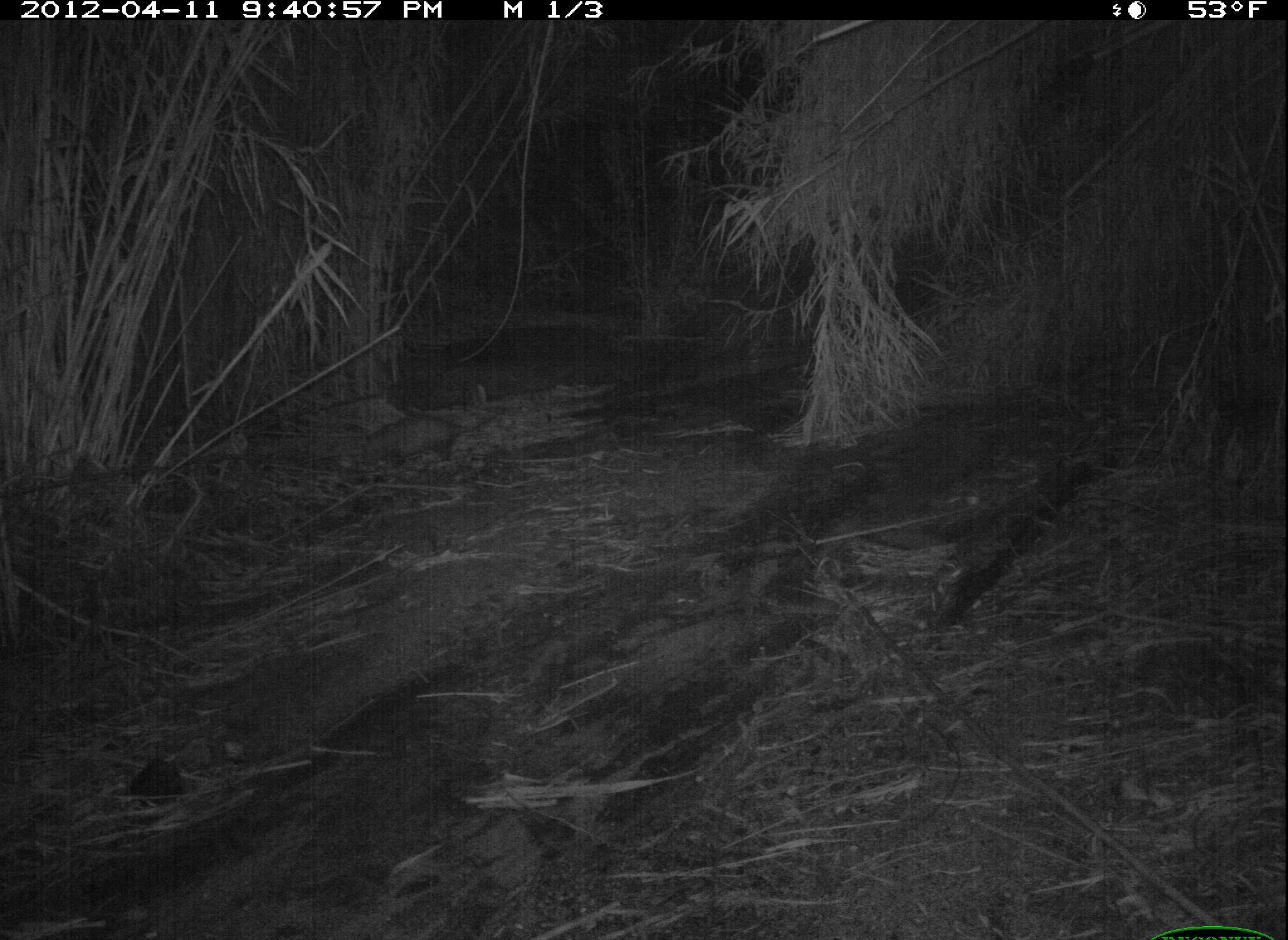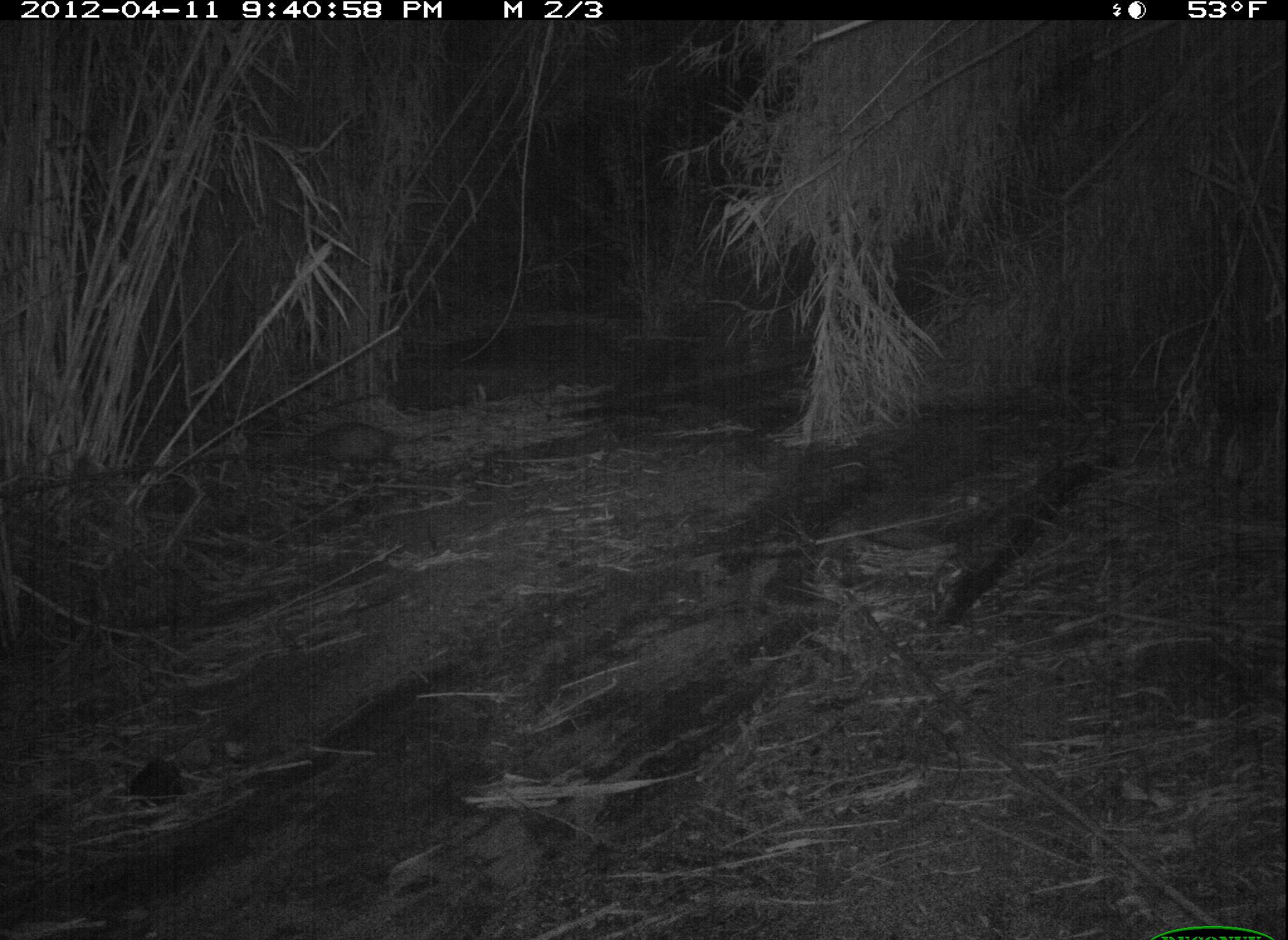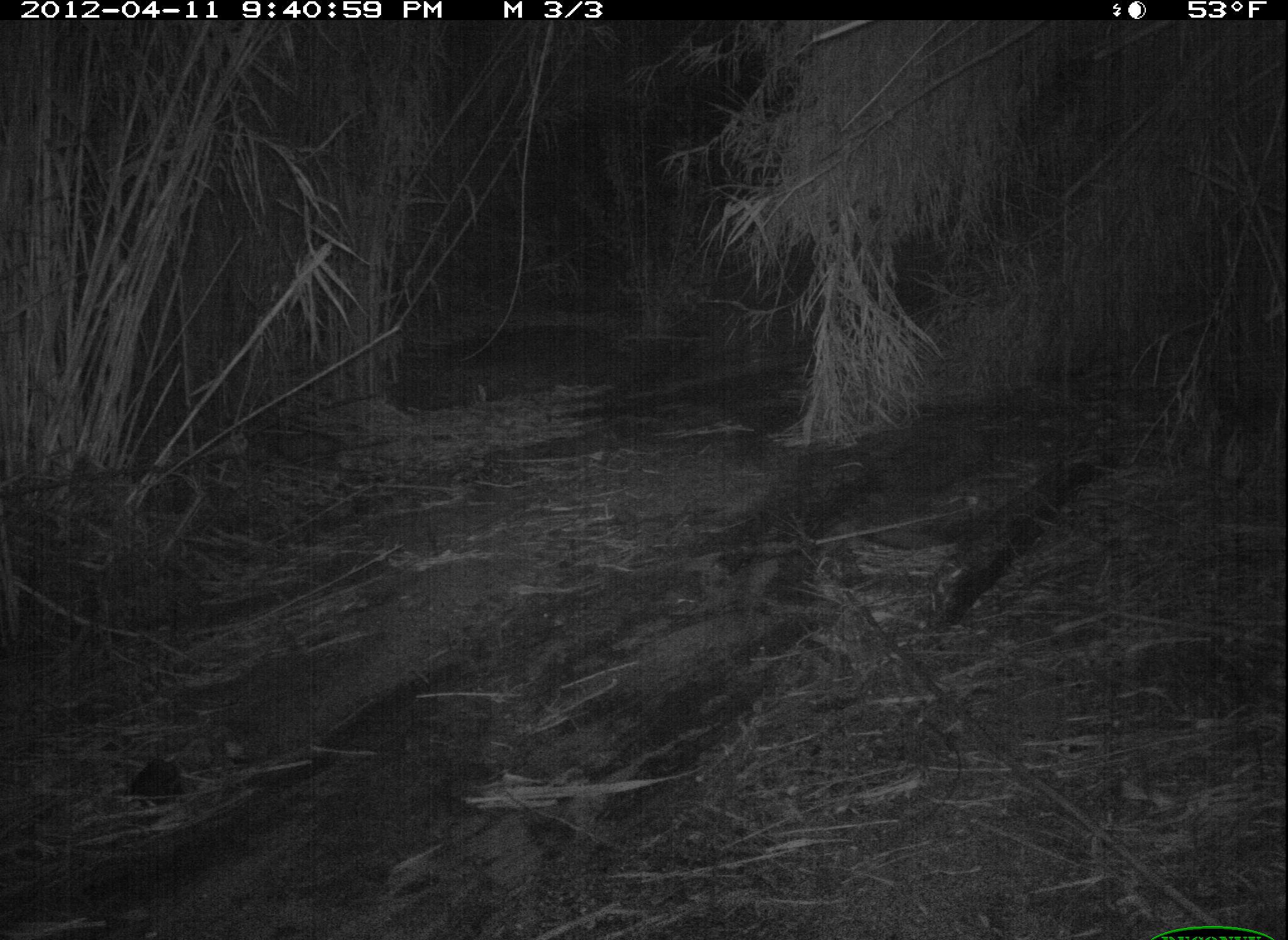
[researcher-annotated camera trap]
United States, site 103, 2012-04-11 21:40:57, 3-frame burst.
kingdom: Animalia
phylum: Chordata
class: Mammalia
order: Didelphimorphia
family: Didelphidae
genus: Didelphis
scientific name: Didelphis virginiana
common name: virginia opossum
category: opossum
Opossum (virginia opossum) (Didelphis virginiana).